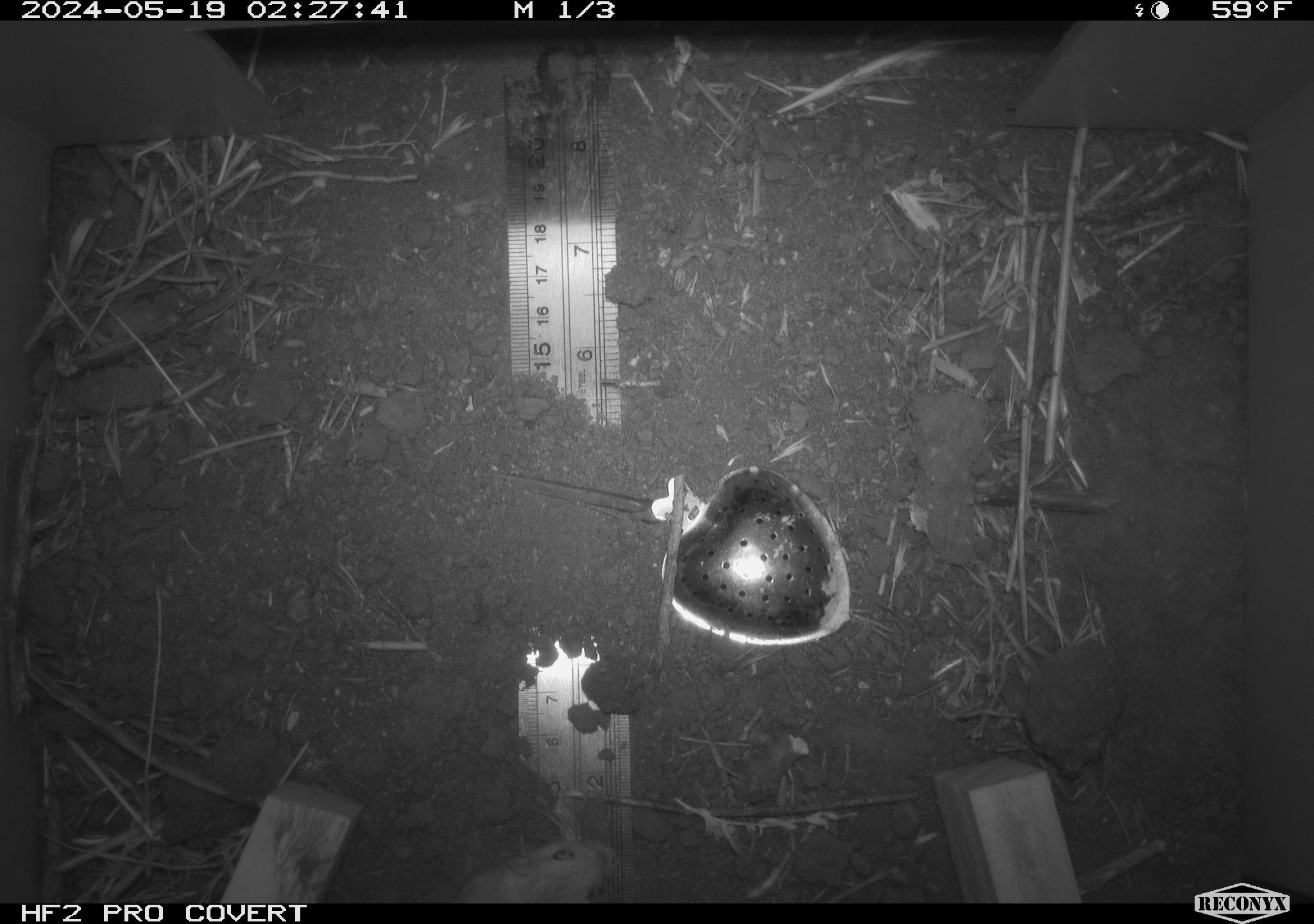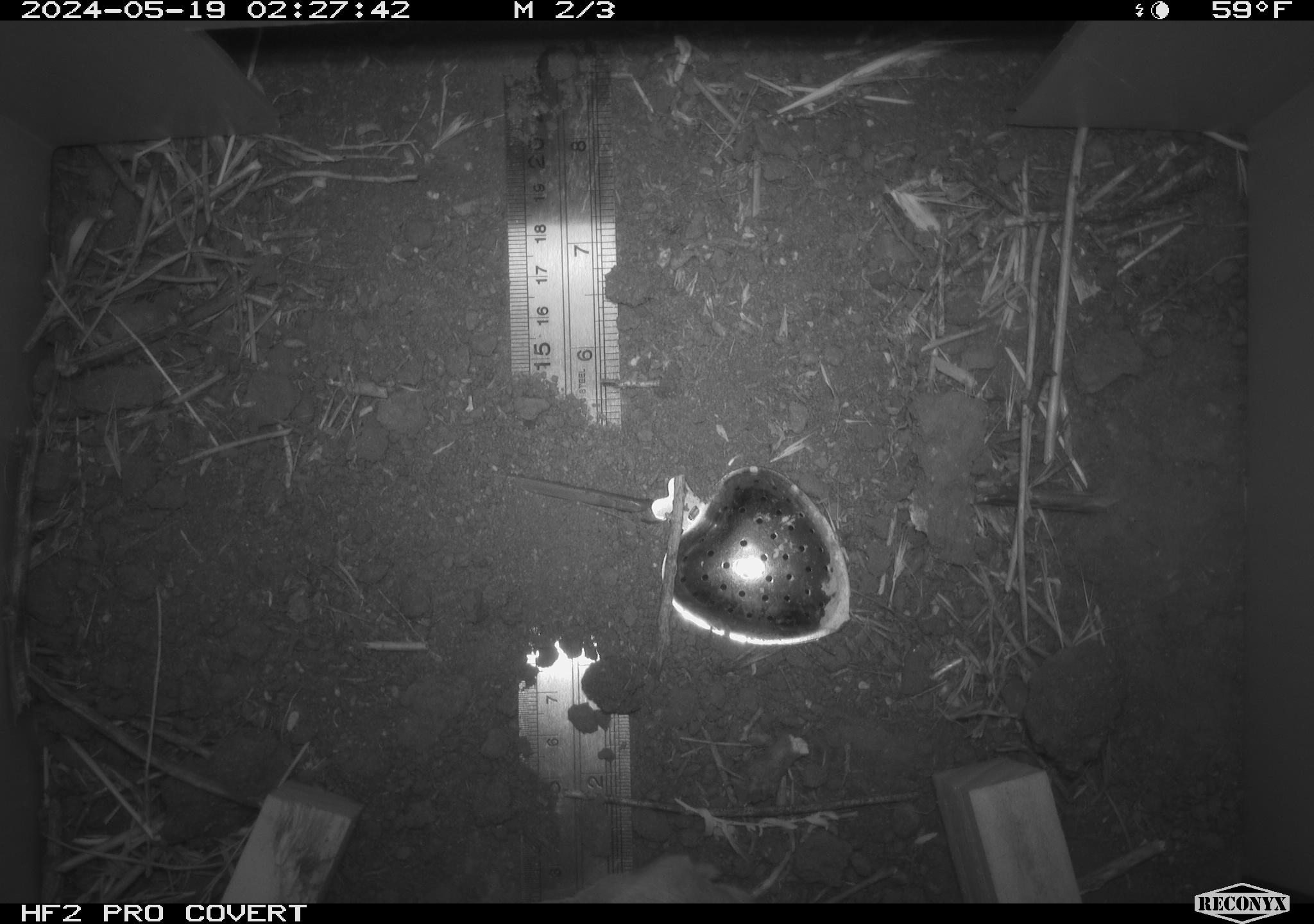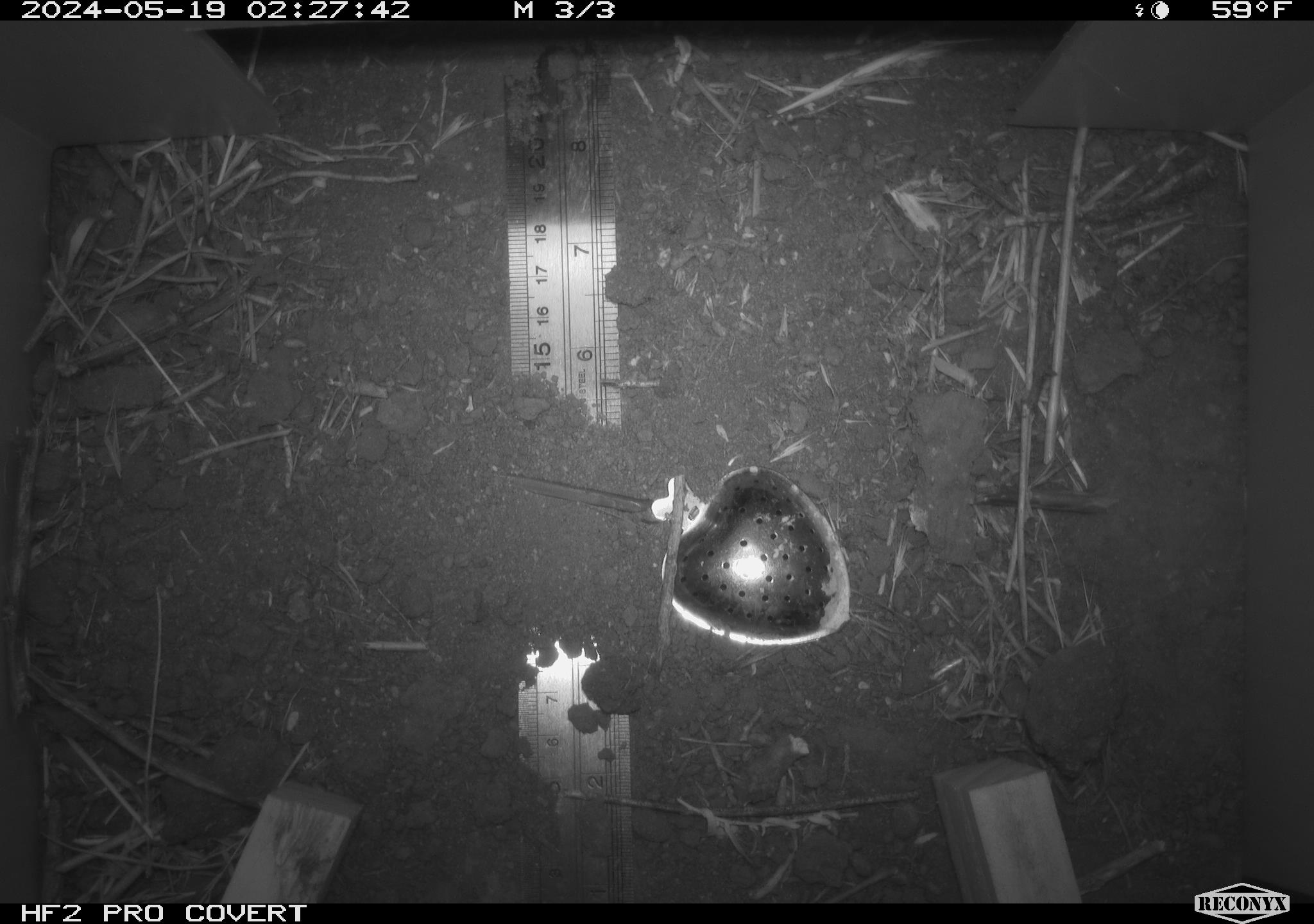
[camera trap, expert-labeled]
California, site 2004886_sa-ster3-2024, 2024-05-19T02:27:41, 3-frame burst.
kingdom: Animalia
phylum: Chordata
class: Mammalia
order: Rodentia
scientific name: Rodentia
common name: mouse species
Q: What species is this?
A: Mouse species (Rodentia).